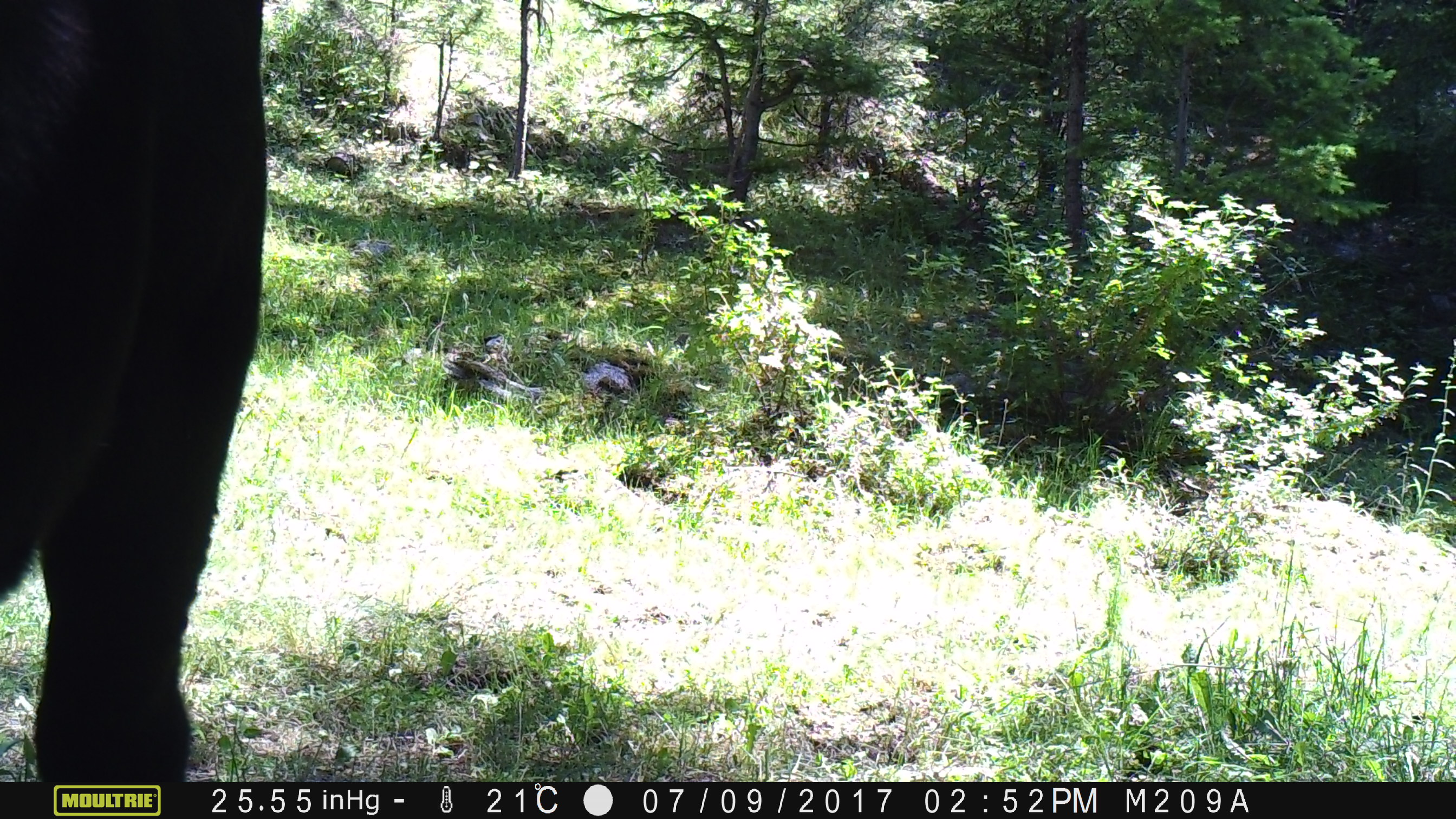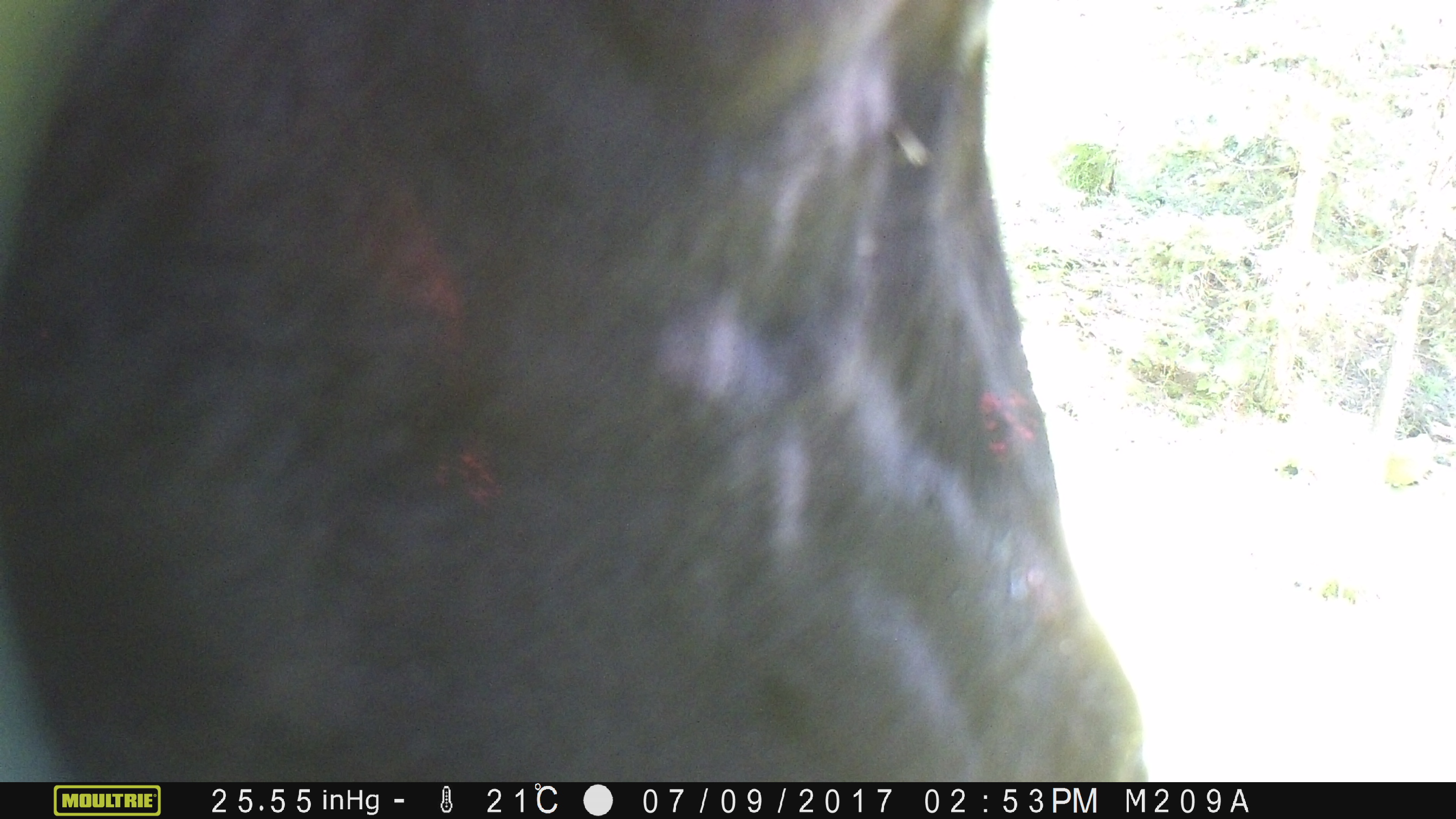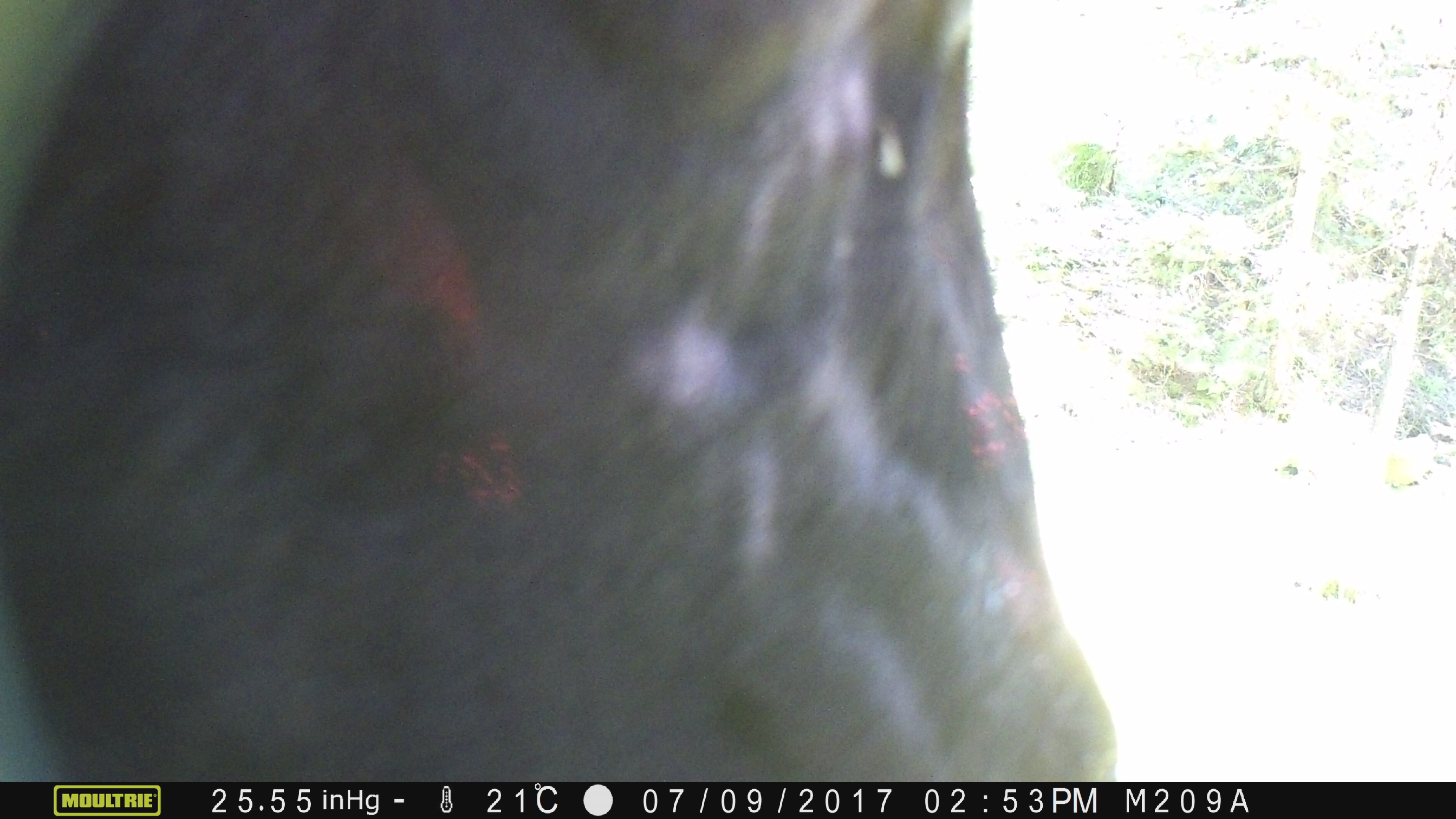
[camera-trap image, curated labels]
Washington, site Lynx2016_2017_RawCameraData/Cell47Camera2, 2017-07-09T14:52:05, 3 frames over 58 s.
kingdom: Animalia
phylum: Chordata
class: Mammalia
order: Artiodactyla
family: Bovidae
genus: Bos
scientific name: Bos taurus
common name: domestic cattle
Domestic cattle (Bos taurus). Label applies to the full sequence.